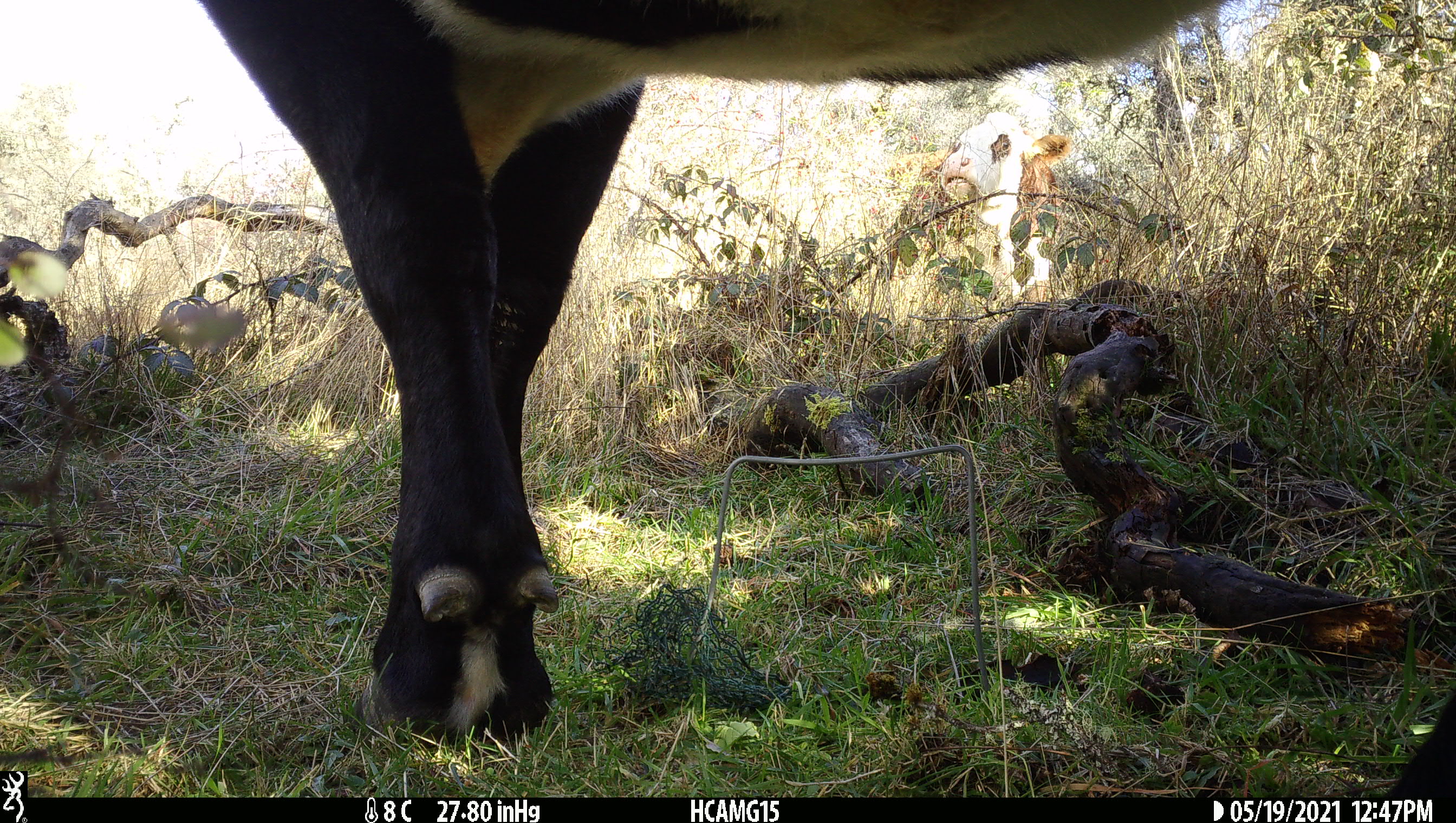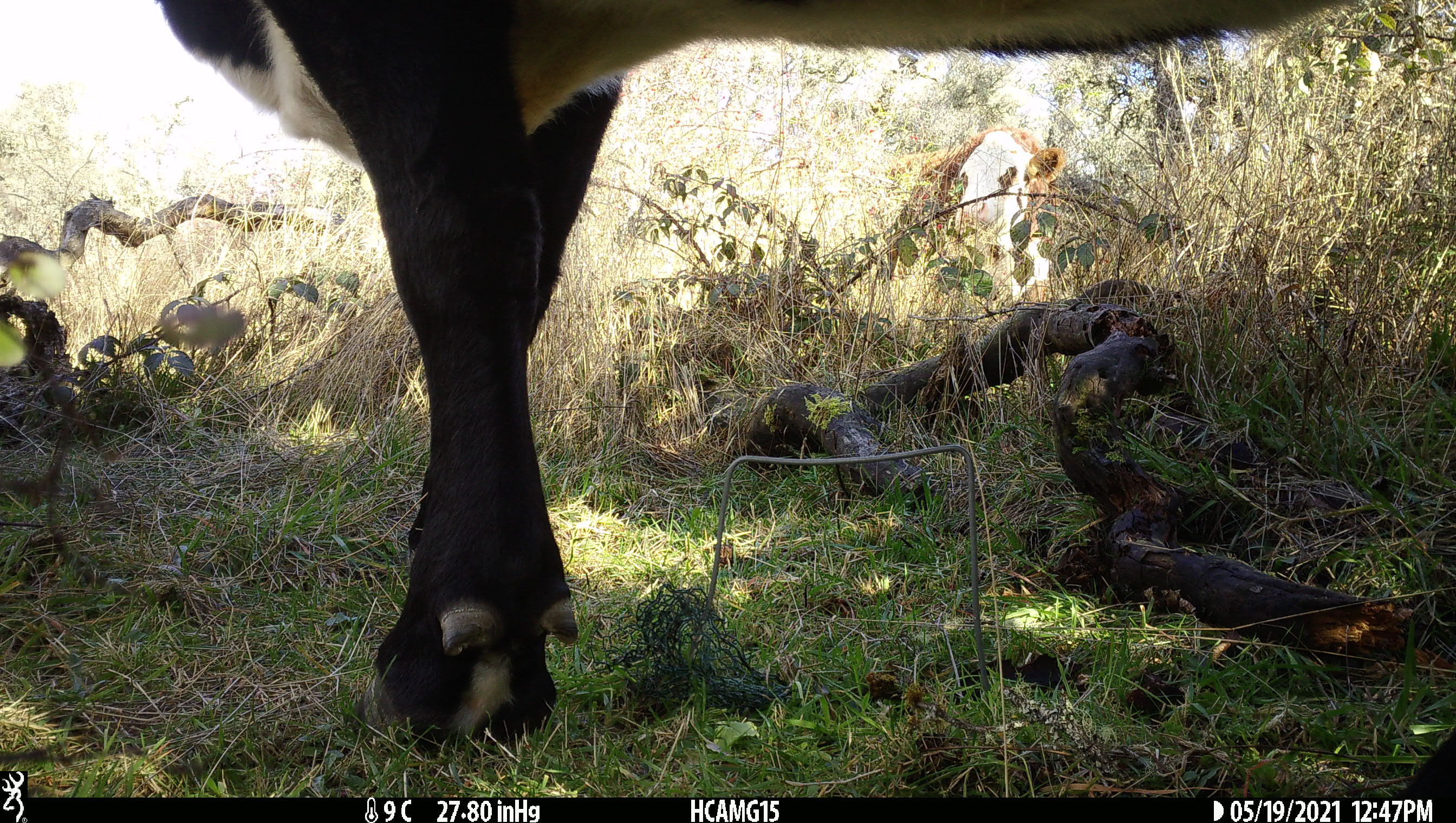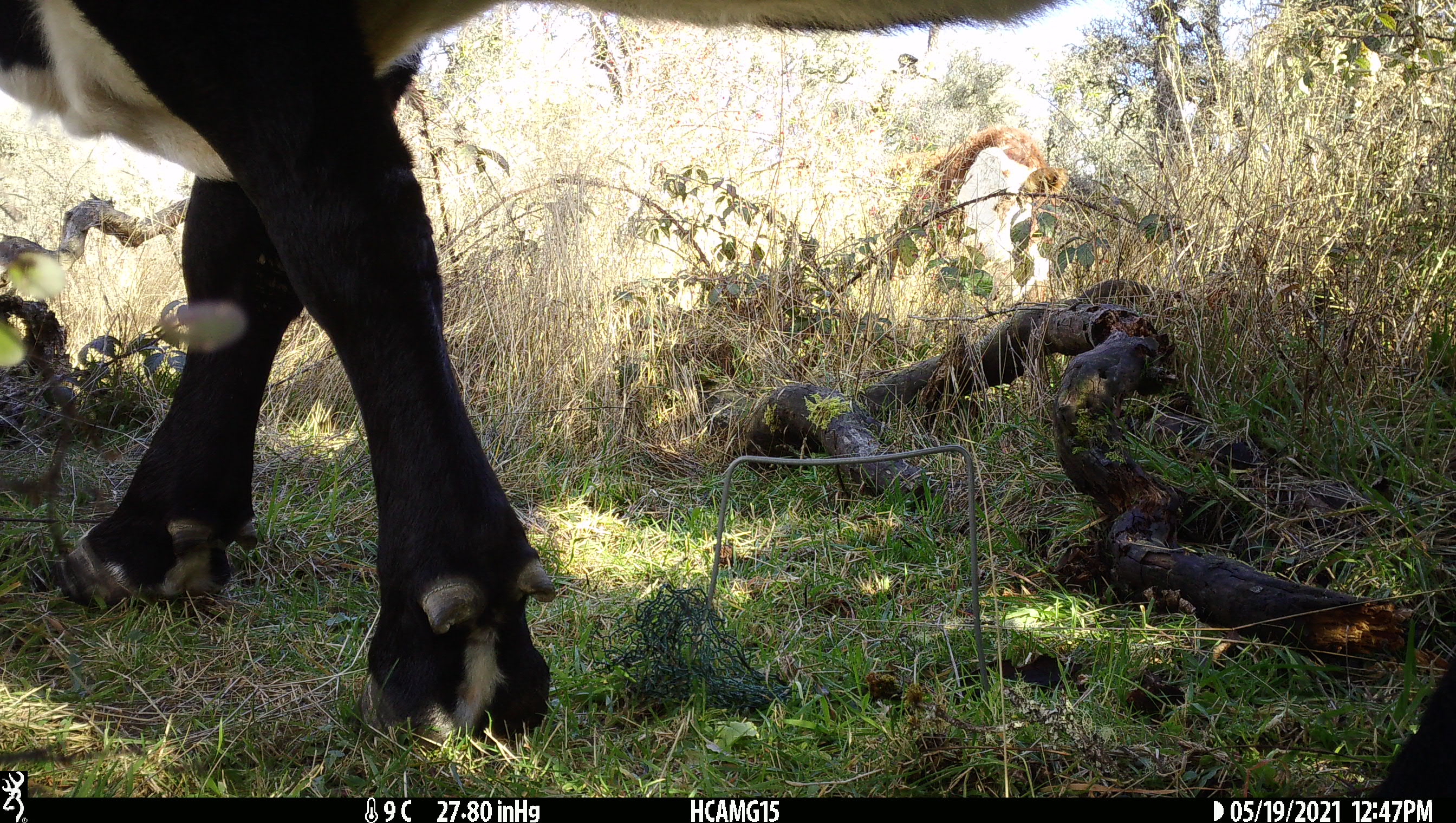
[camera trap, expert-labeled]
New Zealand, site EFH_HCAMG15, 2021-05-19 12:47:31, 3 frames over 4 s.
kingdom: Animalia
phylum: Chordata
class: Mammalia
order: Artiodactyla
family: Bovidae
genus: Bos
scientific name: Bos taurus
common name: domestic cow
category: cow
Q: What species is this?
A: Cow (domestic cow) (Bos taurus).